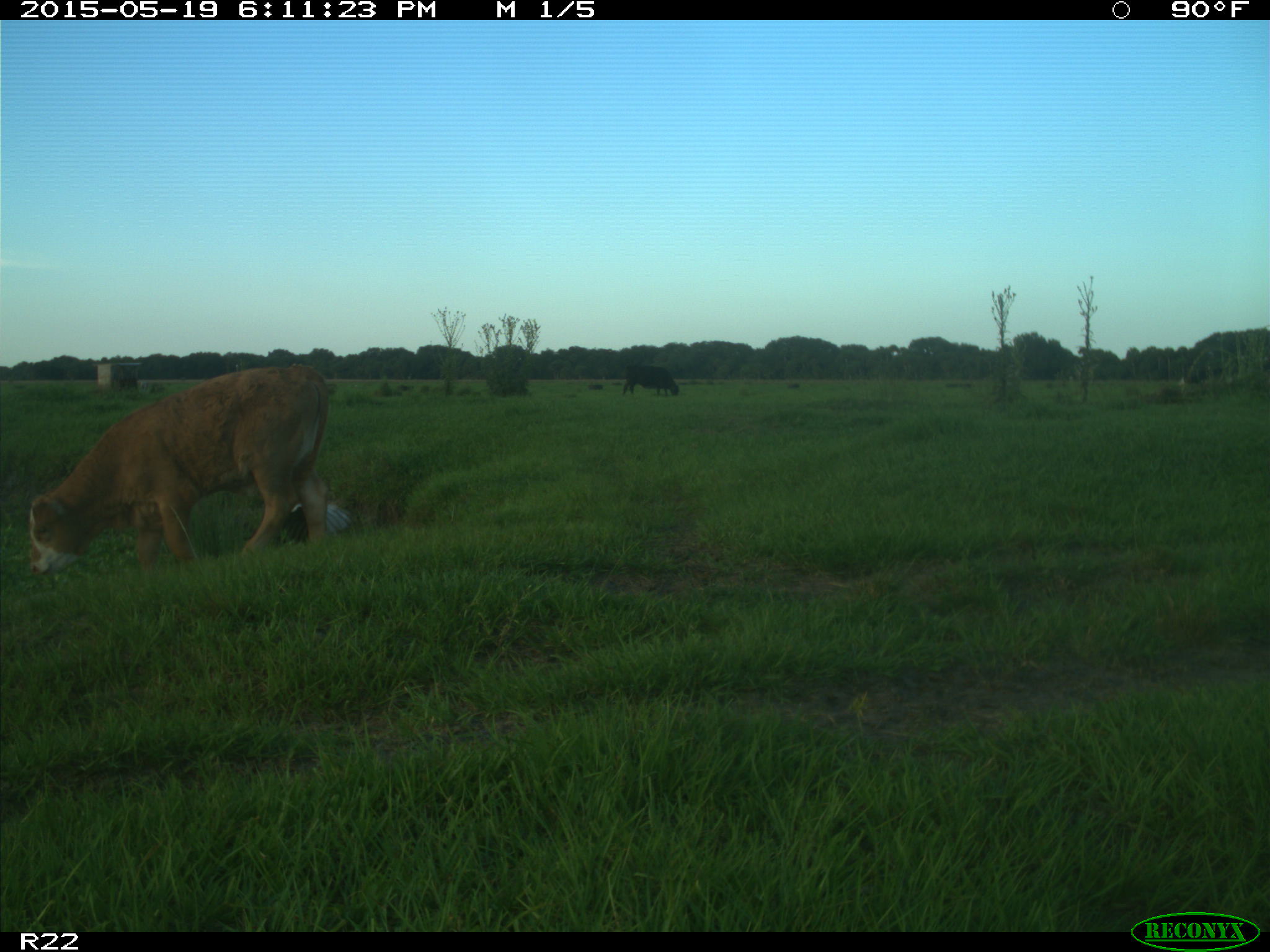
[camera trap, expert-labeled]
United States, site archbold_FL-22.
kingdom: Animalia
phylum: Chordata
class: Mammalia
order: Artiodactyla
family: Bovidae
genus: Bos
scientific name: Bos taurus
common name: domestic cow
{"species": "Bos taurus (domestic cow)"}